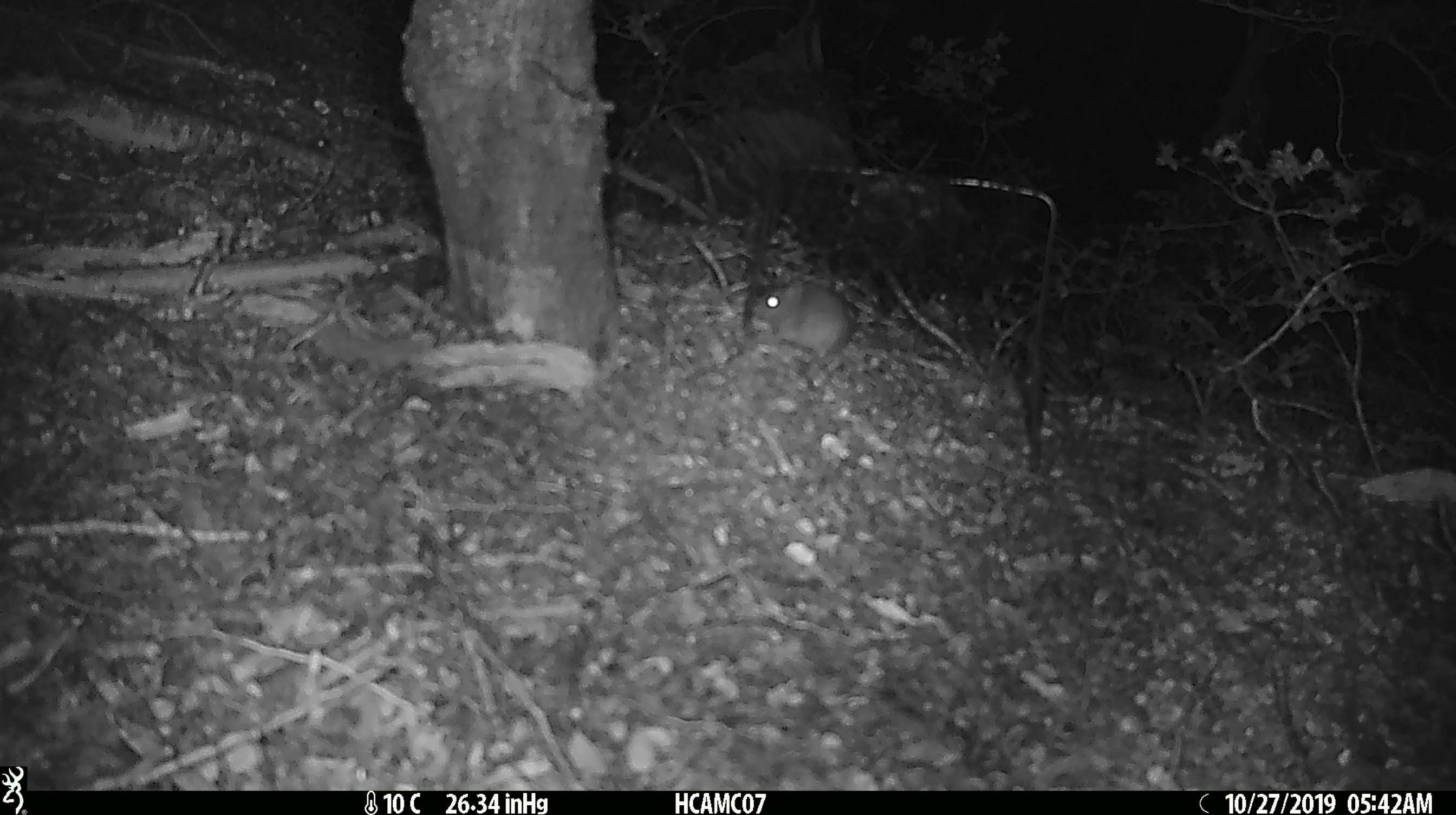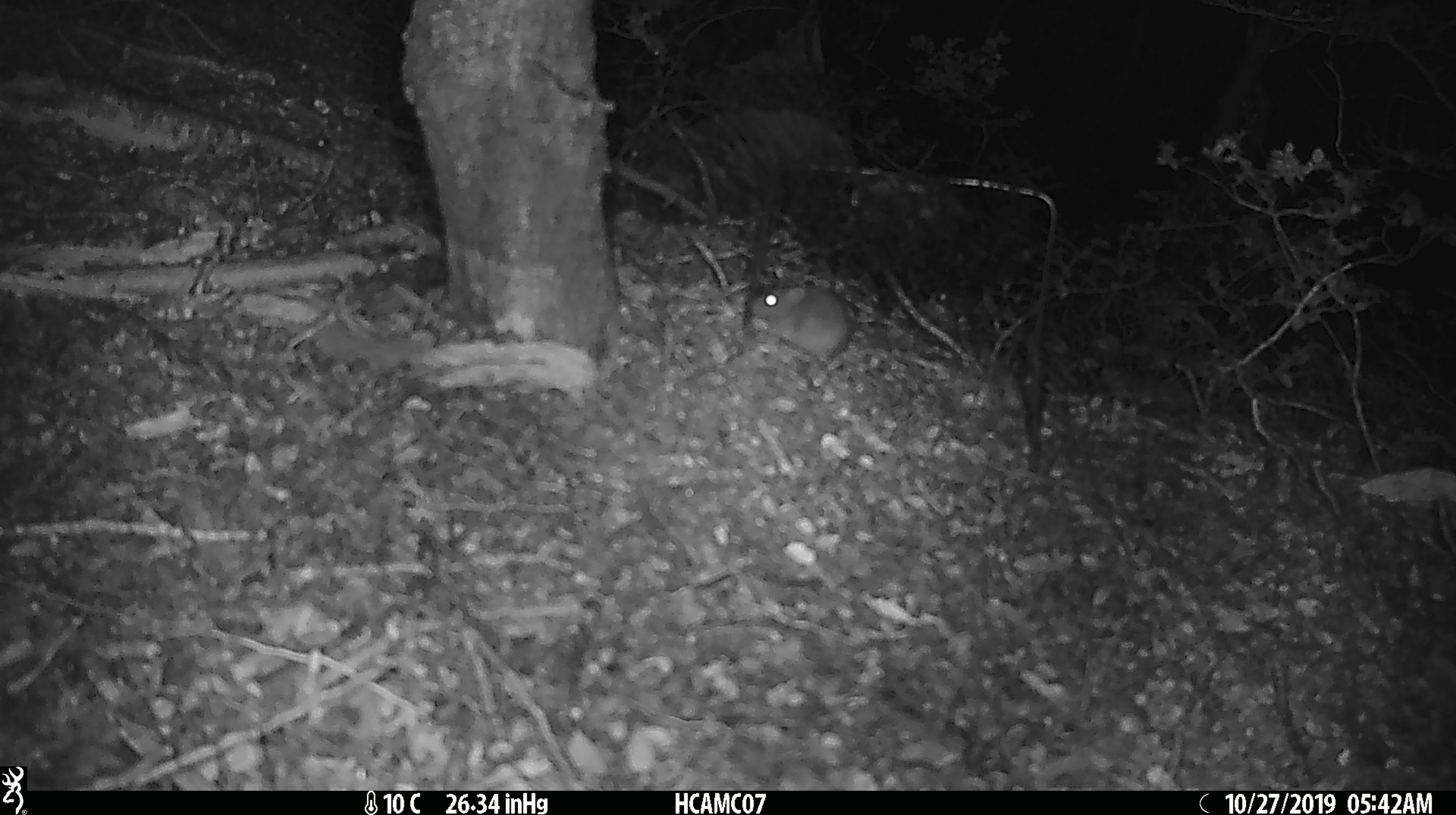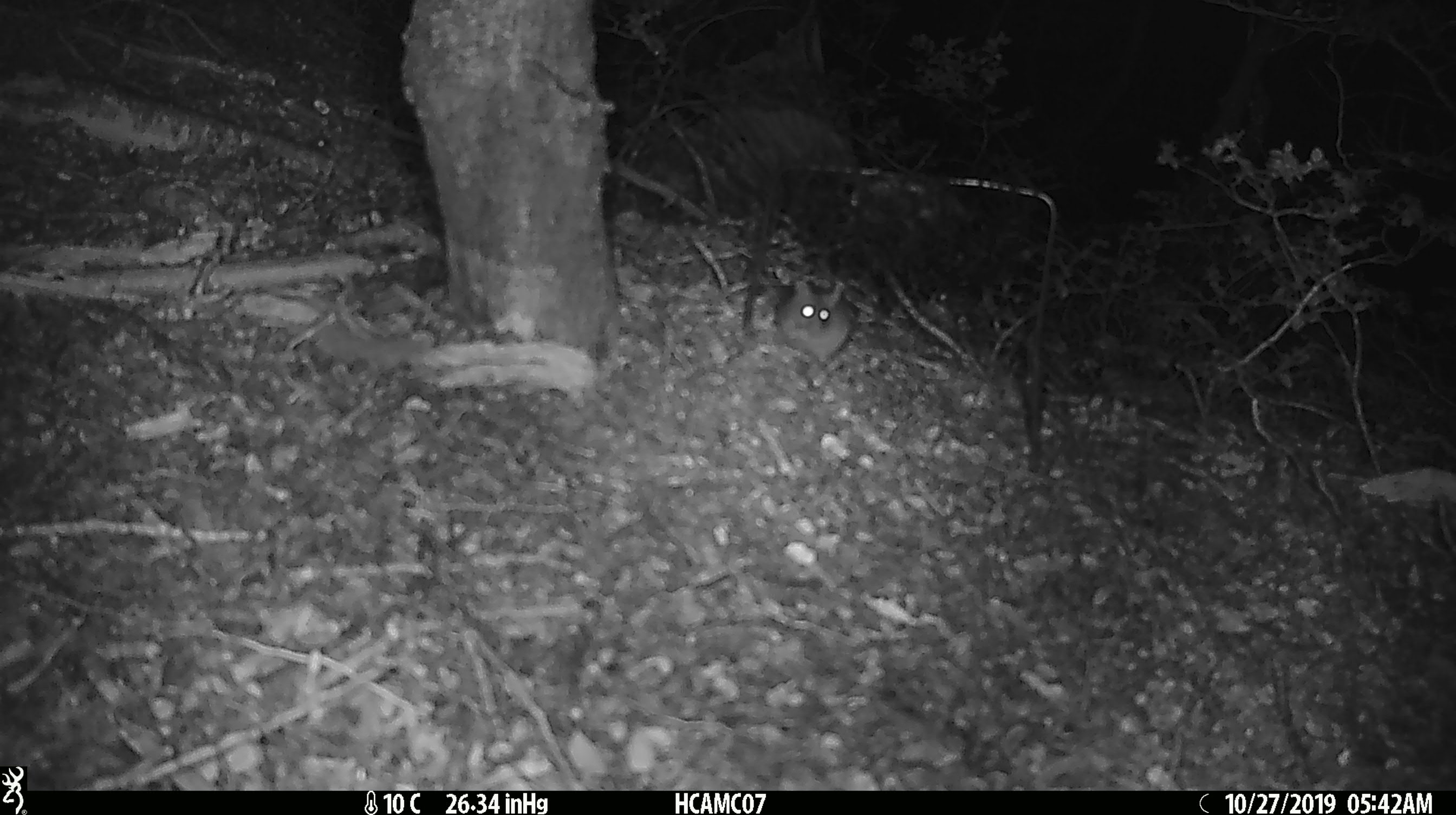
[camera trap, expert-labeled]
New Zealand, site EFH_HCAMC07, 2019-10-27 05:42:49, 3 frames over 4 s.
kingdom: Animalia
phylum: Chordata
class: Mammalia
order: Rodentia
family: Muridae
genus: Mus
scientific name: Mus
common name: mouse